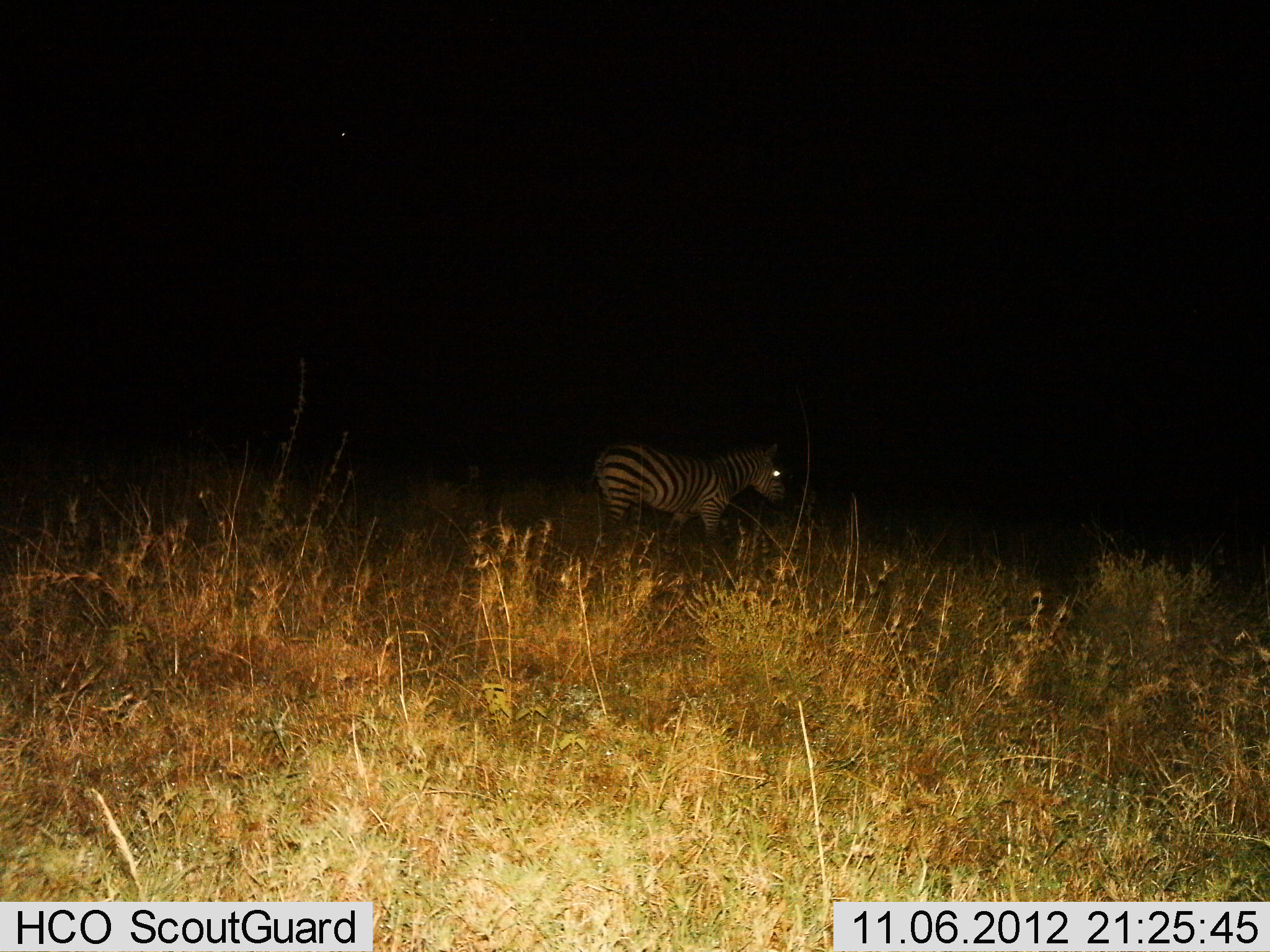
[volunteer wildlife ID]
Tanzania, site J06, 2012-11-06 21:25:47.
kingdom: Animalia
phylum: Chordata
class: Mammalia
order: Perissodactyla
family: Equidae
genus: Equus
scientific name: Equus quagga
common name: plains zebra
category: zebra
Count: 1.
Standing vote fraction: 50%.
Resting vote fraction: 0%.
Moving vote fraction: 50%.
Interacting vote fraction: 0%.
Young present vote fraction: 0%.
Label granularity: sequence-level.